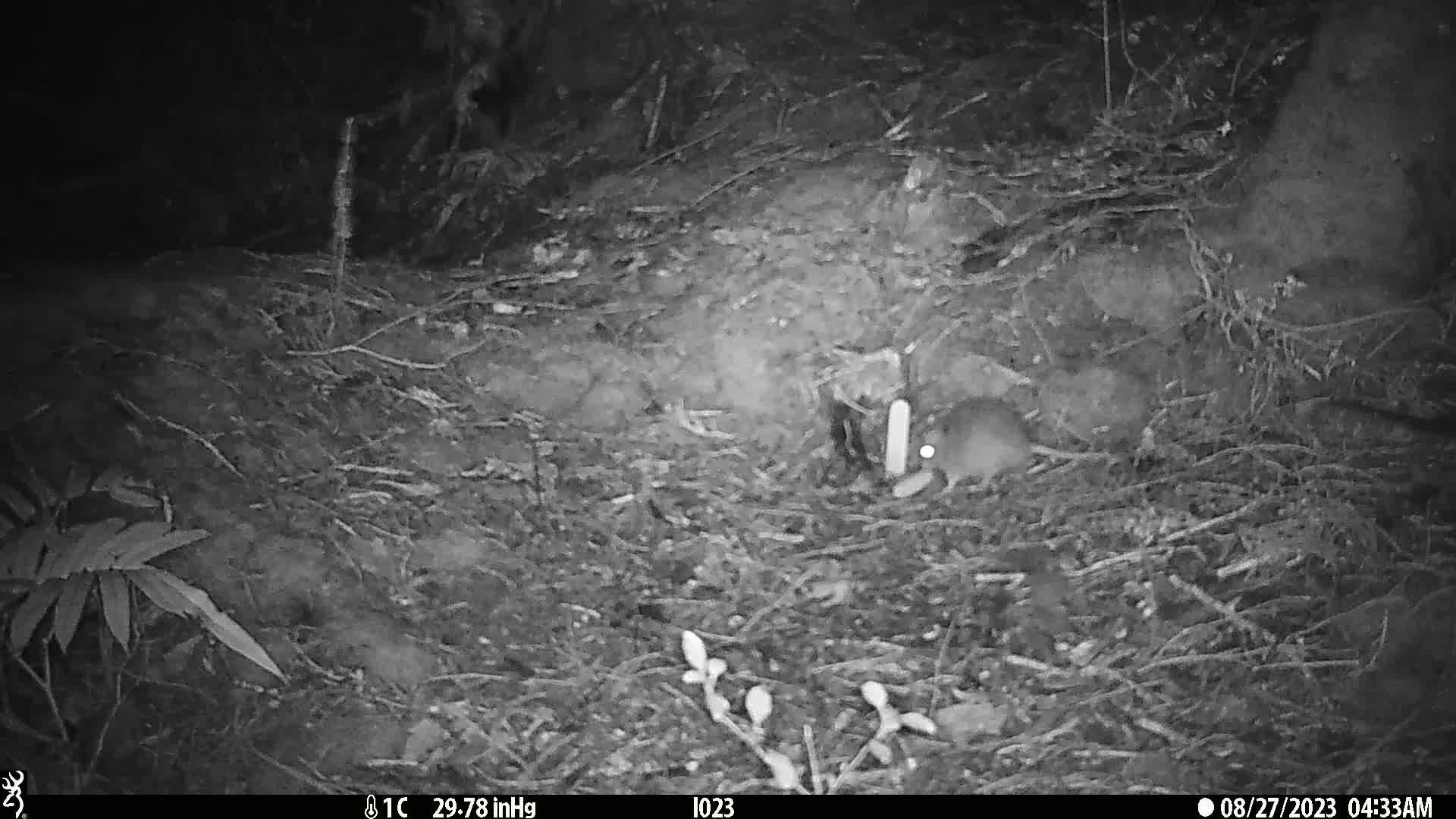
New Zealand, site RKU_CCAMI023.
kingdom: Animalia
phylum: Chordata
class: Mammalia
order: Rodentia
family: Muridae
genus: Rattus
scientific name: Rattus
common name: rat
Rat (Rattus).